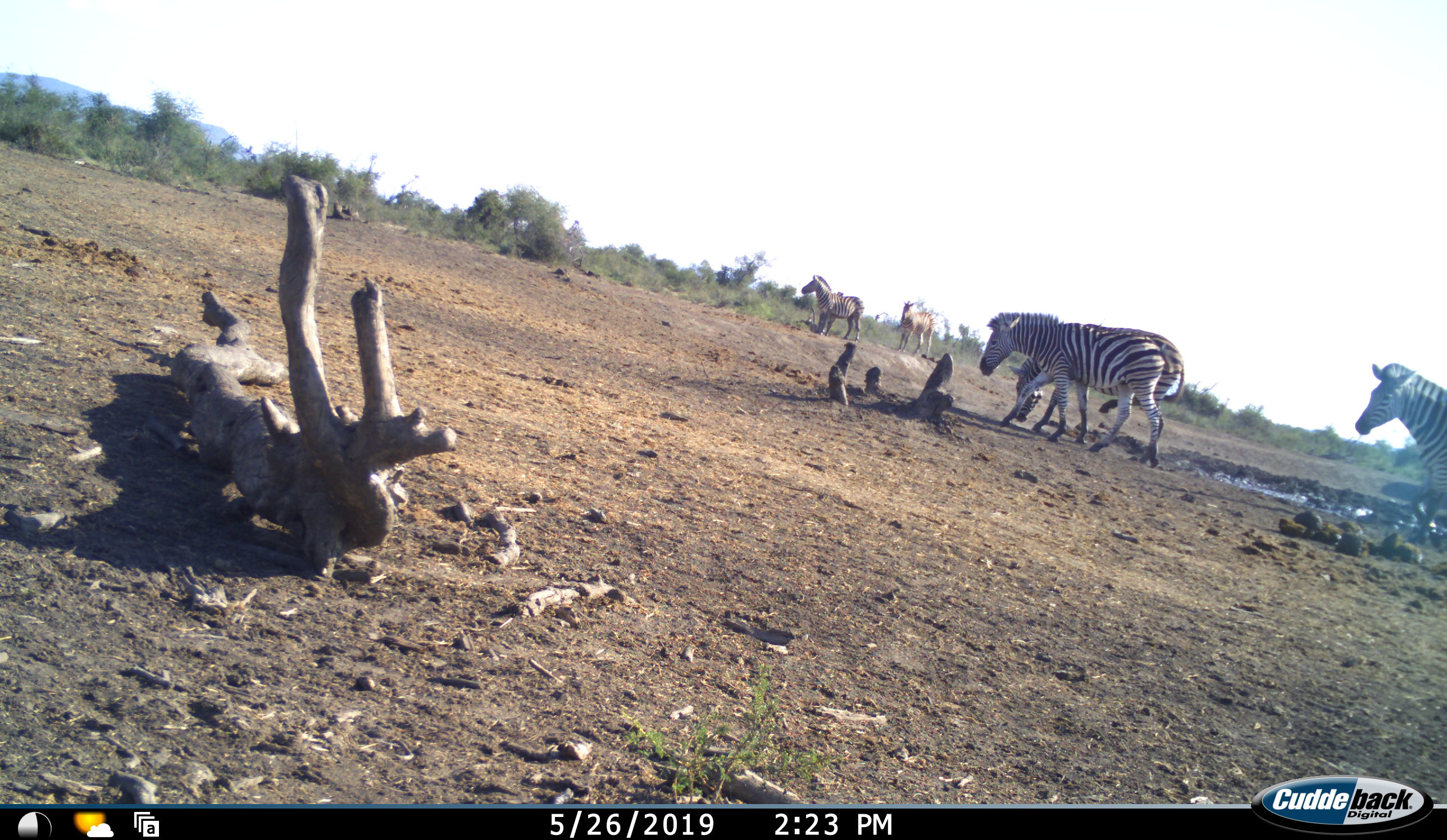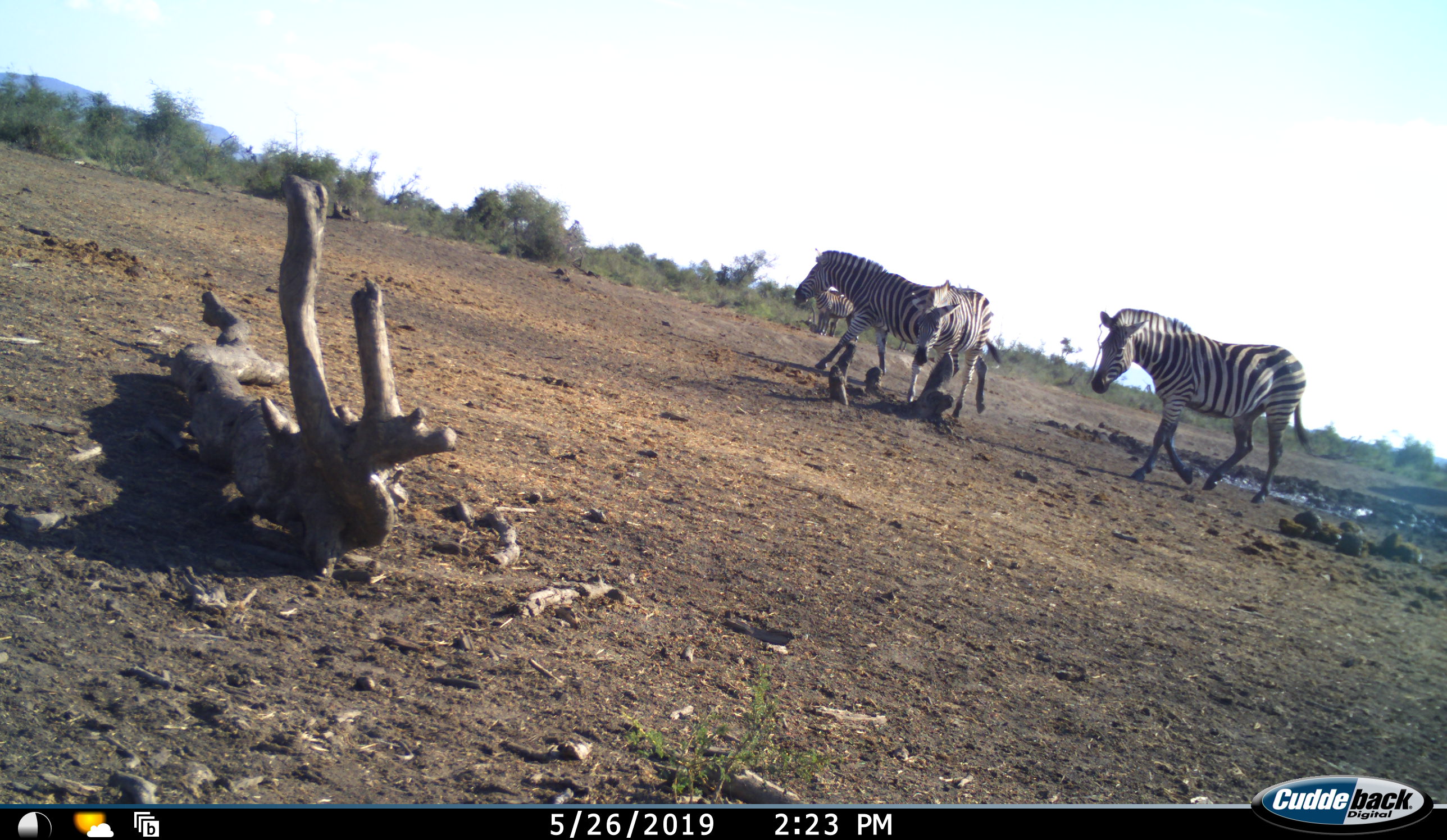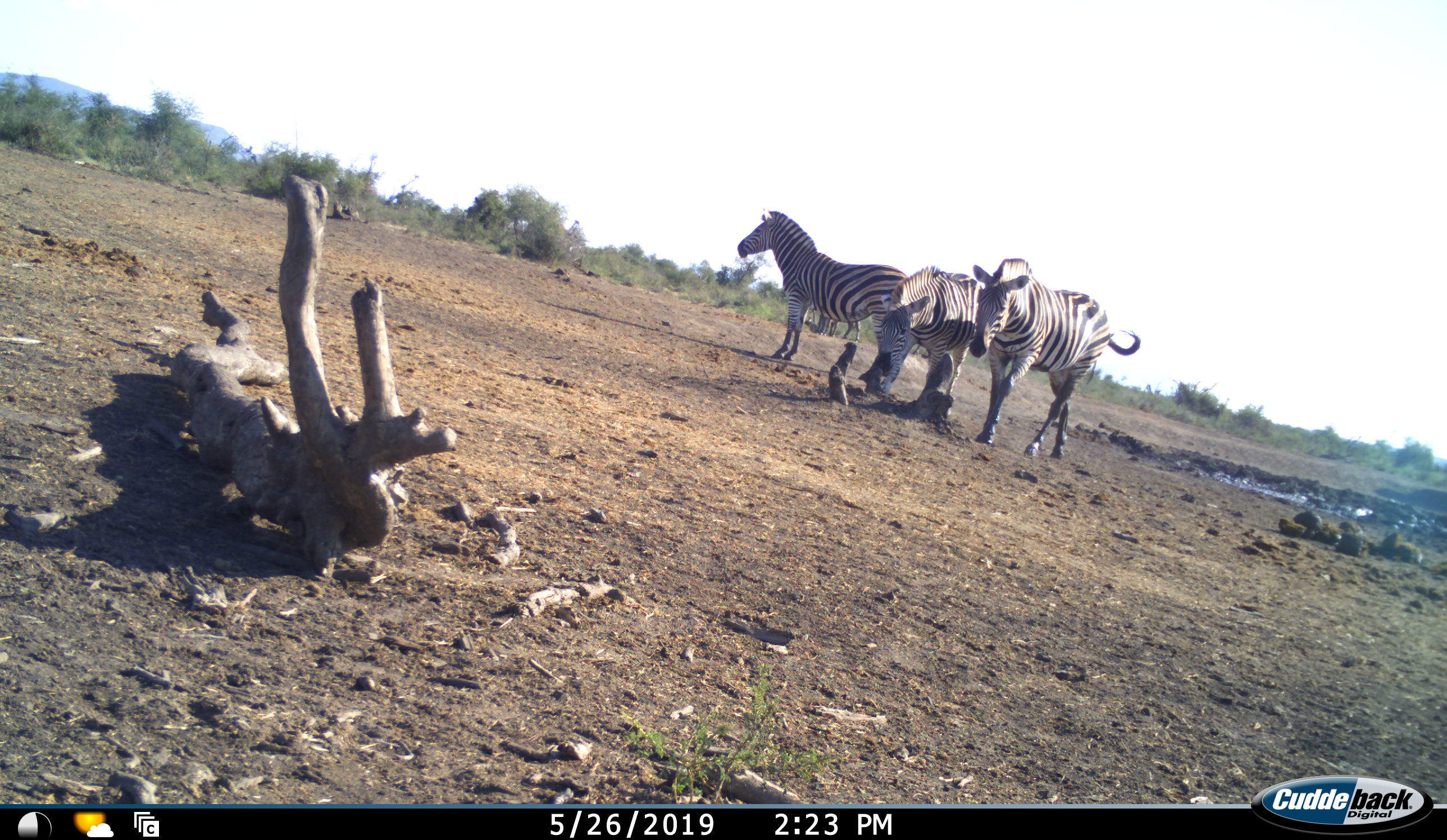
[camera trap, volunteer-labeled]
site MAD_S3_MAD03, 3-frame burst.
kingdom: Animalia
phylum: Chordata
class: Mammalia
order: Perissodactyla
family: Equidae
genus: Equus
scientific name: Equus quagga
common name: plains zebra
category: zebraplains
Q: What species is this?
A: Zebraplains (plains zebra) (Equus quagga).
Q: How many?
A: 5.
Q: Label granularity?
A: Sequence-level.